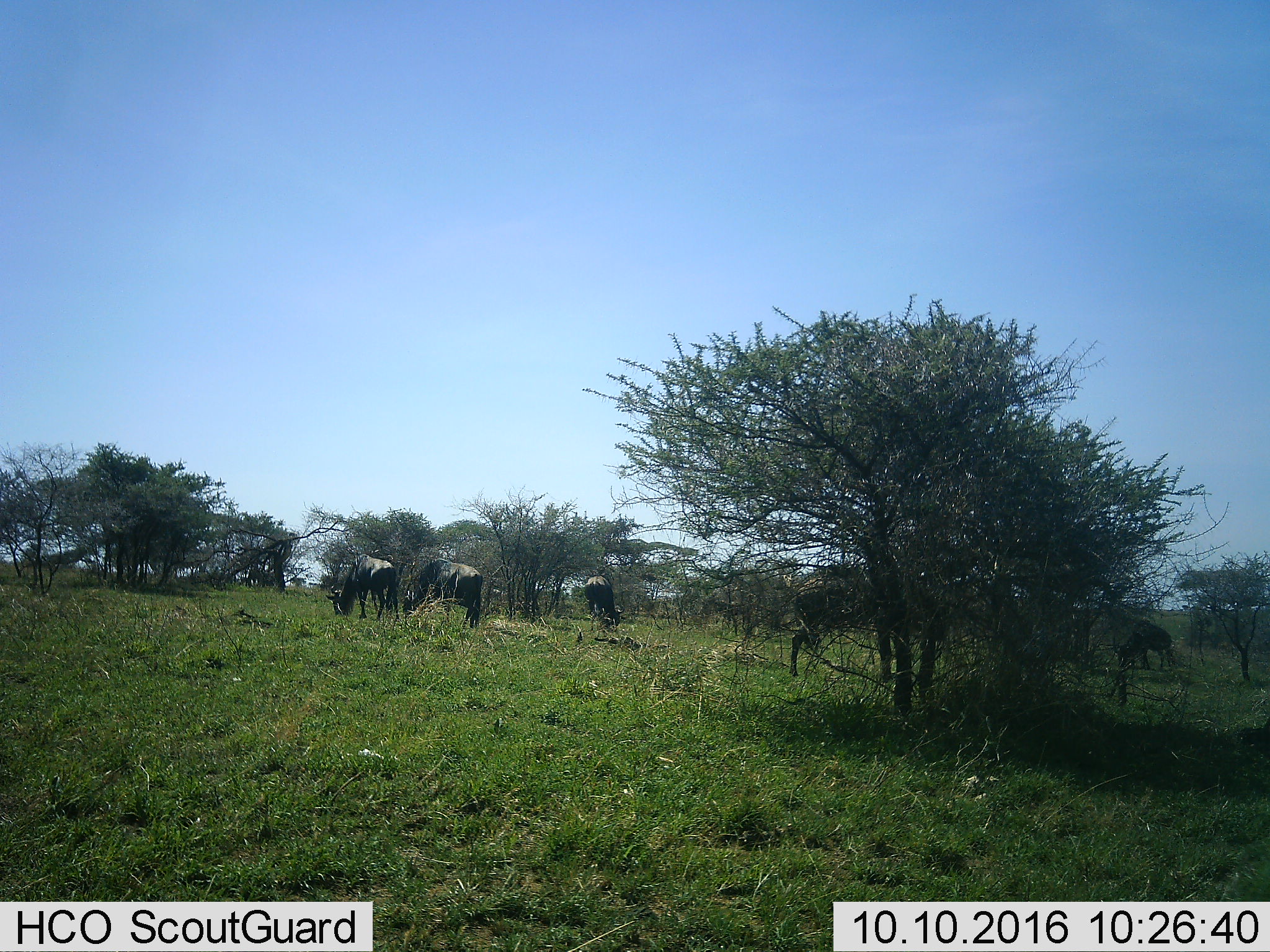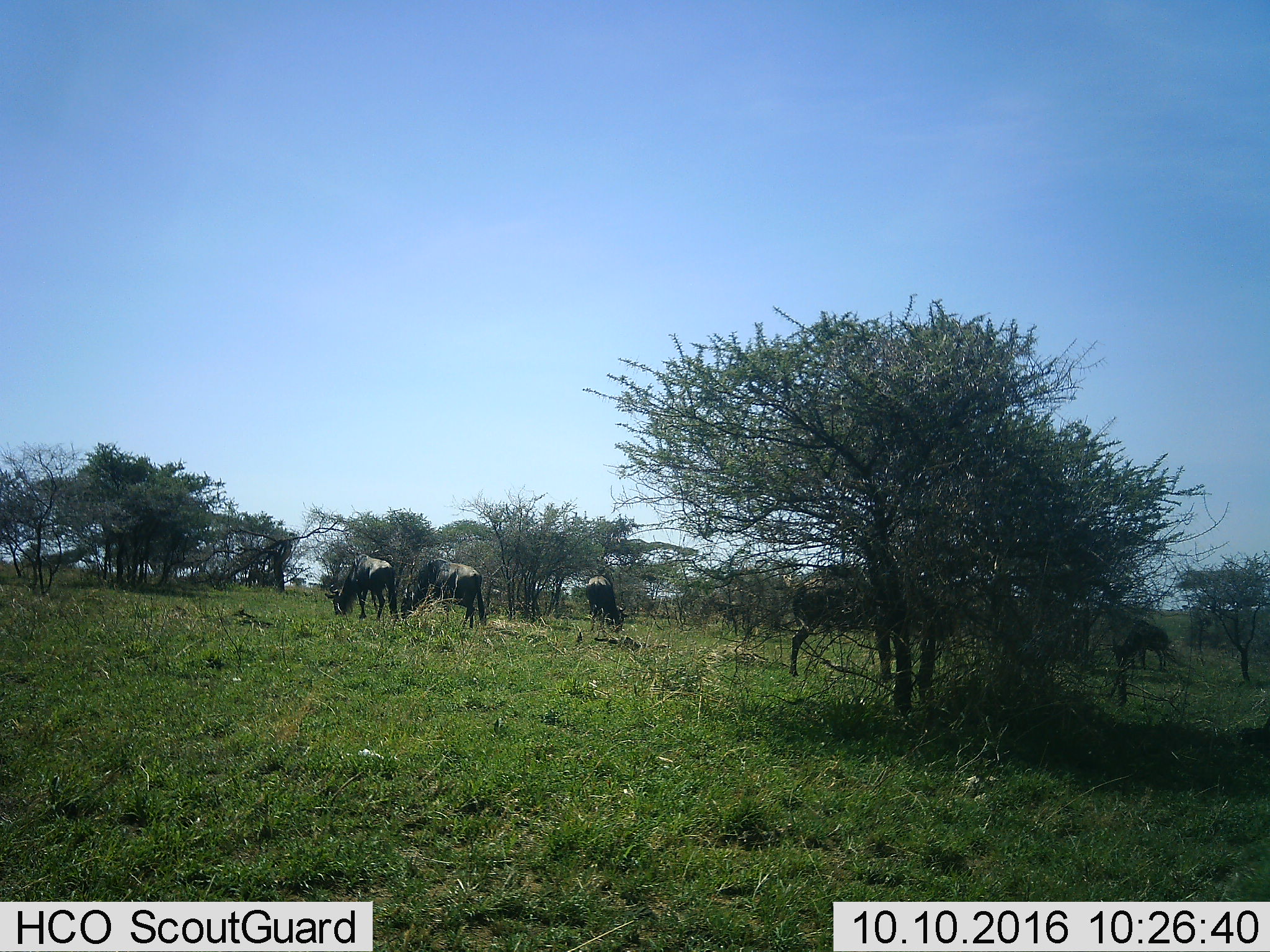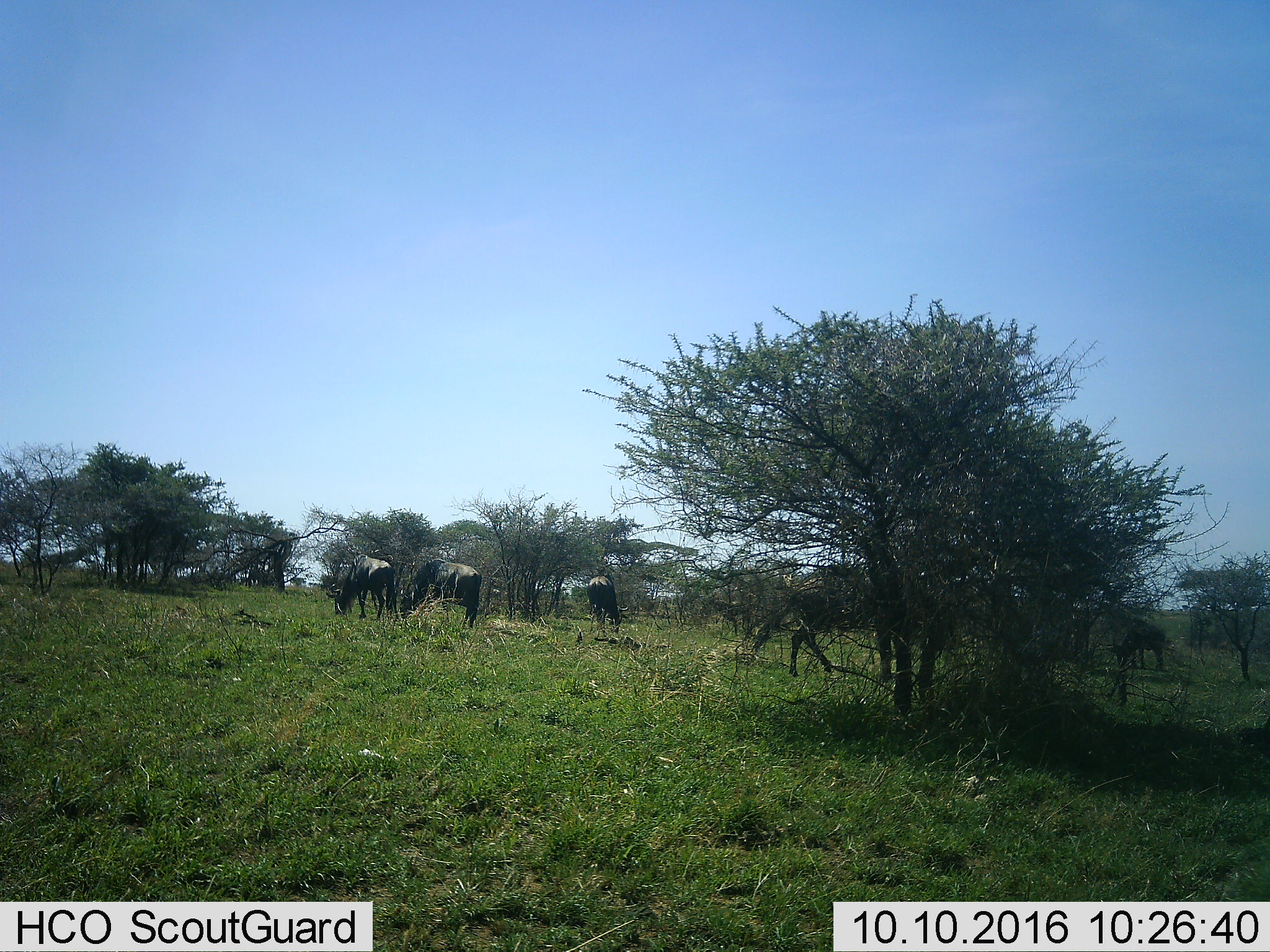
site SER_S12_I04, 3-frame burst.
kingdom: Animalia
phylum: Chordata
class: Mammalia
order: Artiodactyla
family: Bovidae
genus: Connochaetes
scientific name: Connochaetes taurinus taurinus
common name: blue wildebeest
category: wildebeestblue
Wildebeestblue (blue wildebeest) (Connochaetes taurinus taurinus), count 5. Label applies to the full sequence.